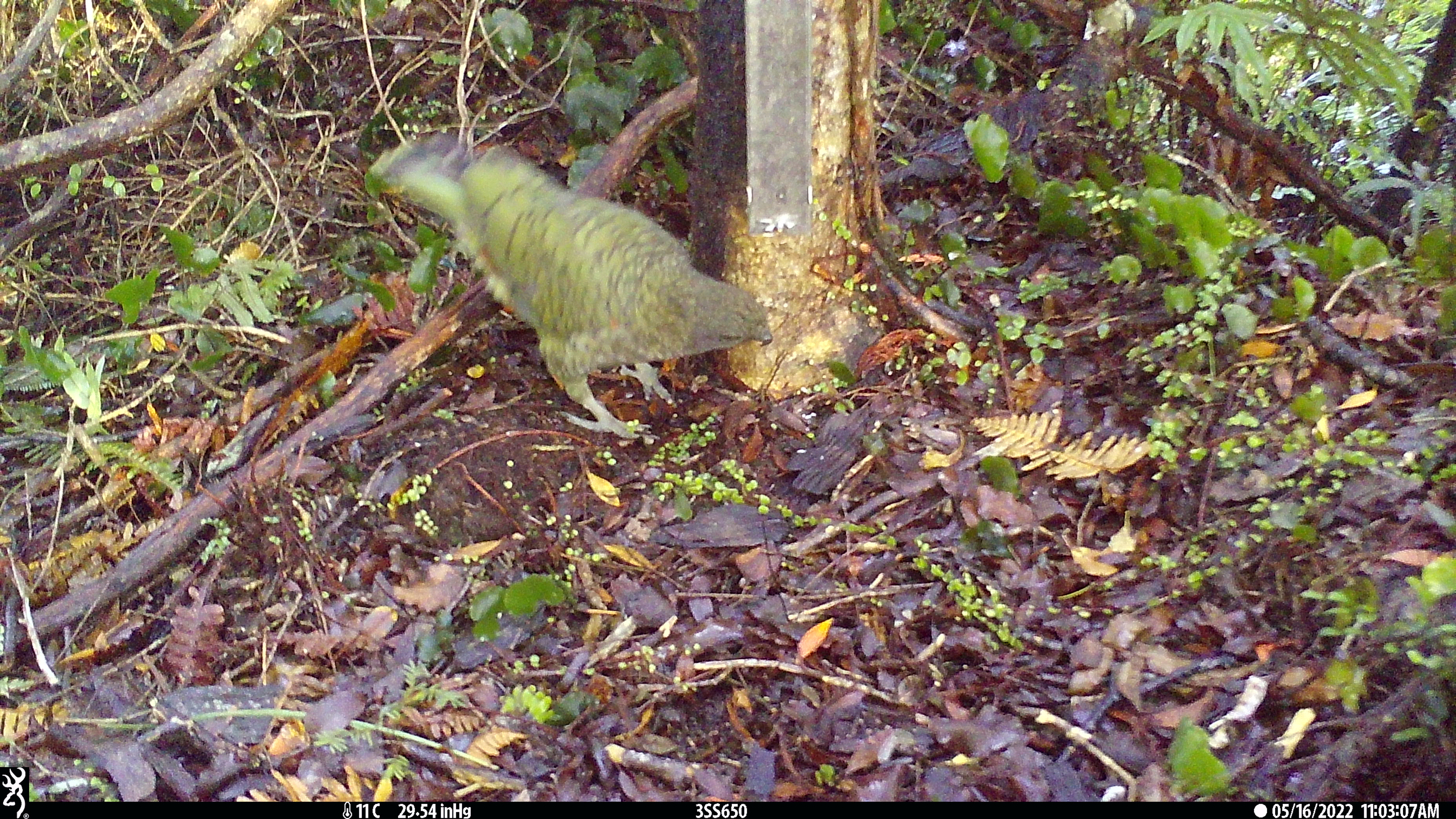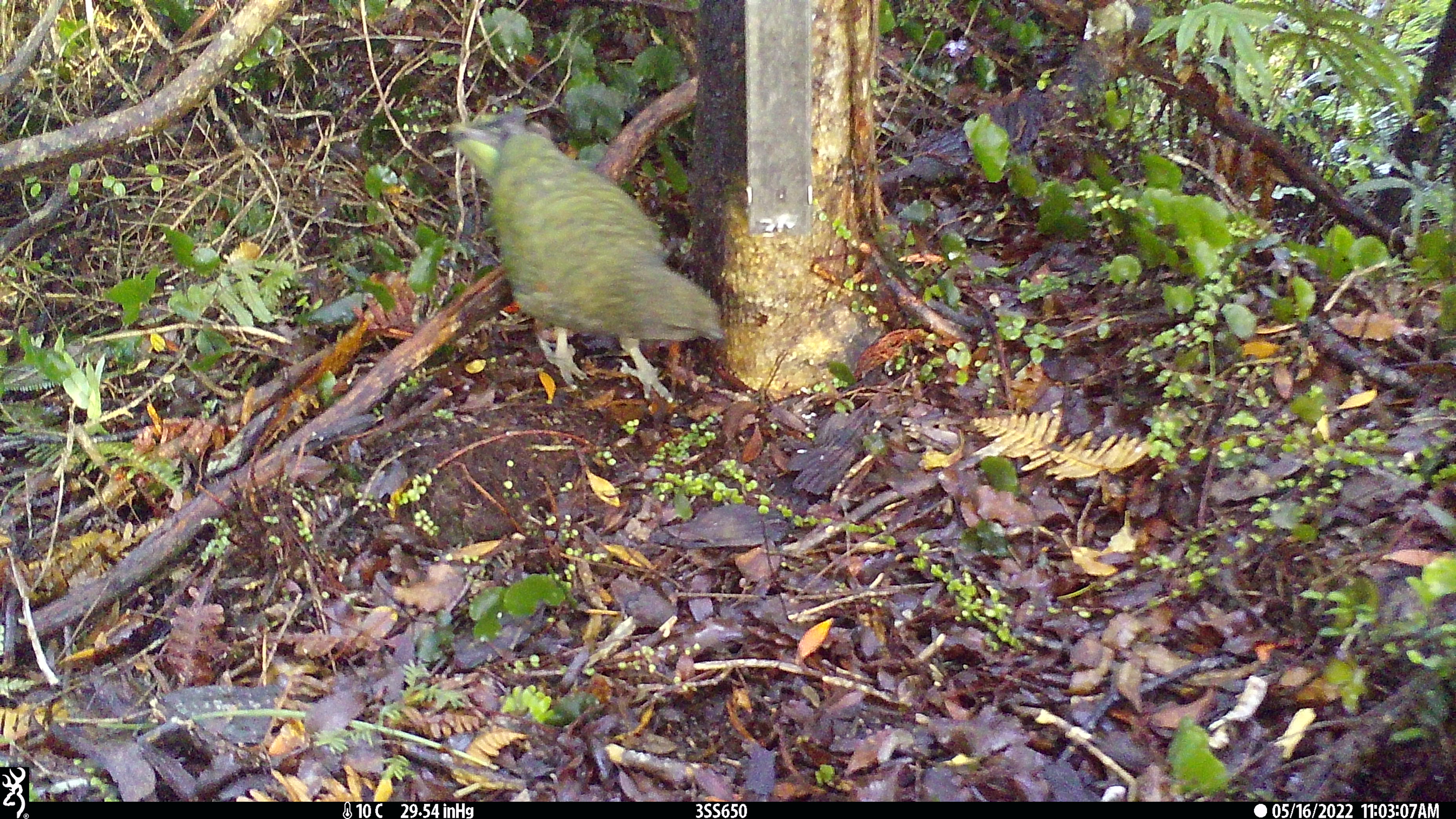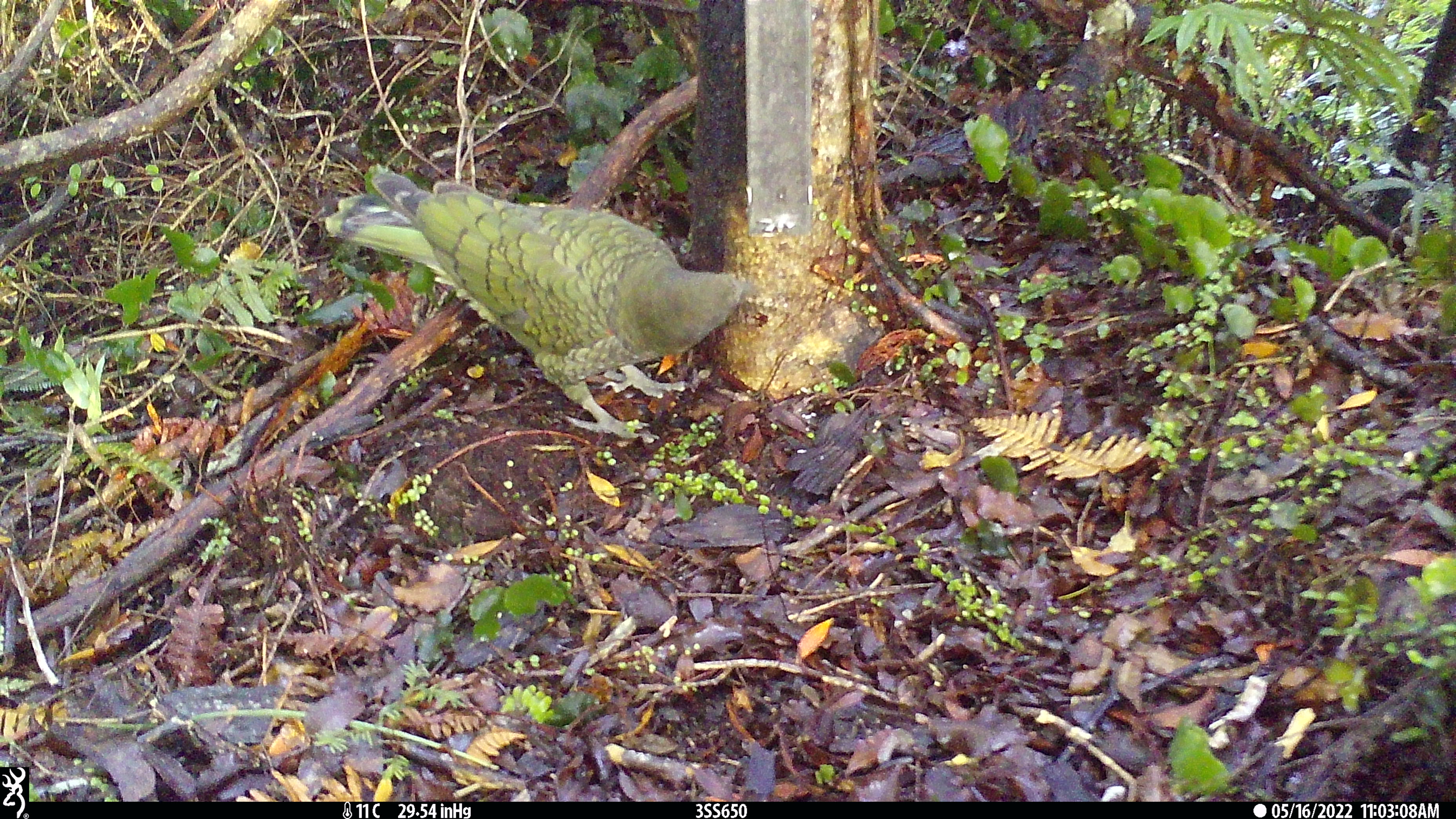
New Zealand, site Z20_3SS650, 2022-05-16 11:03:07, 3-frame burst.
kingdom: Animalia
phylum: Chordata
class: Aves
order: Psittaciformes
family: Strigopidae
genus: Nestor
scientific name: Nestor notabilis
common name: kea